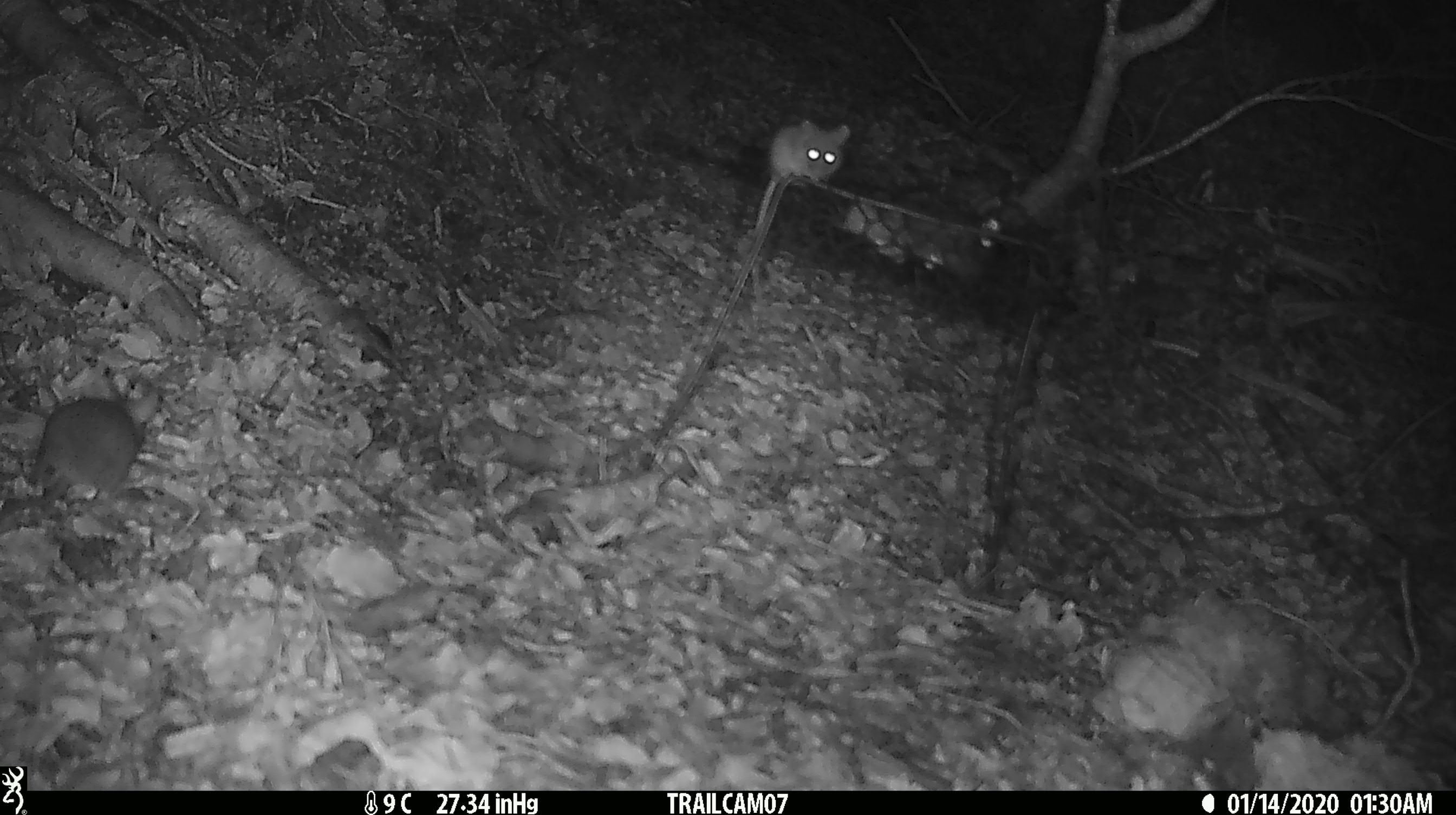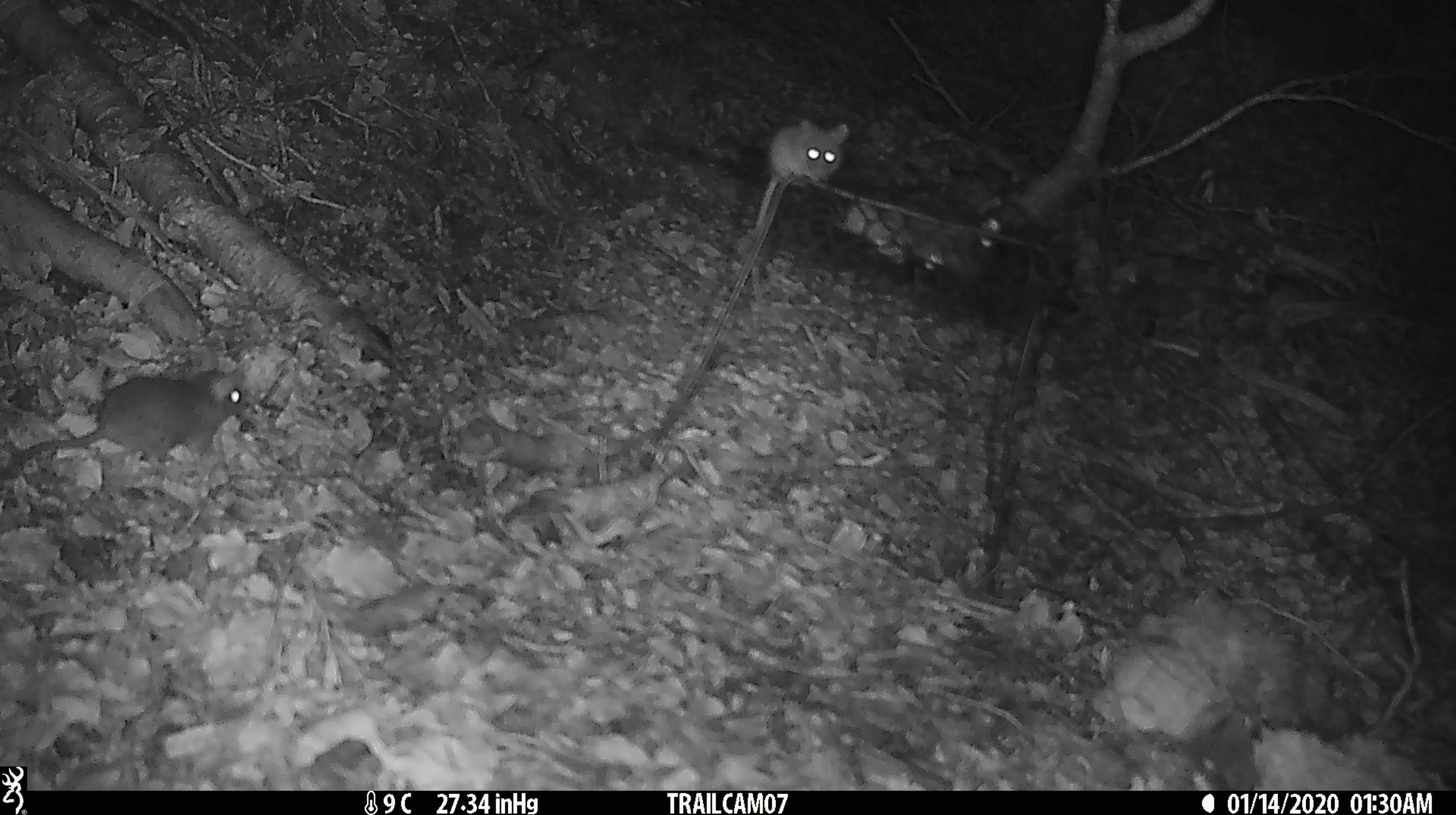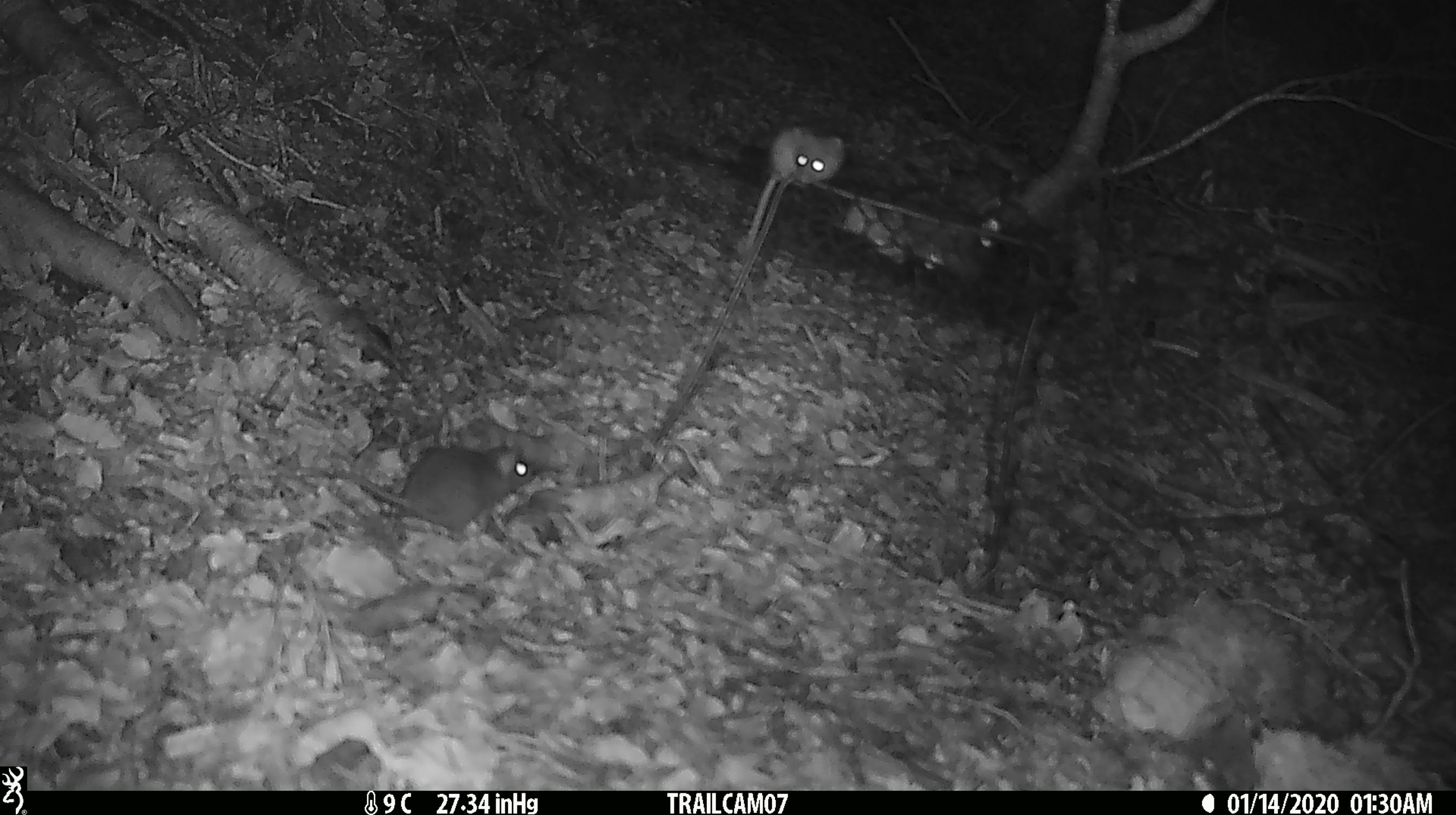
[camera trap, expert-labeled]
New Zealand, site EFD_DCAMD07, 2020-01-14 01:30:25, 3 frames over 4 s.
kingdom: Animalia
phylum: Chordata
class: Mammalia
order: Rodentia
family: Muridae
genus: Mus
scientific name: Mus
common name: mouse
Mouse (Mus).